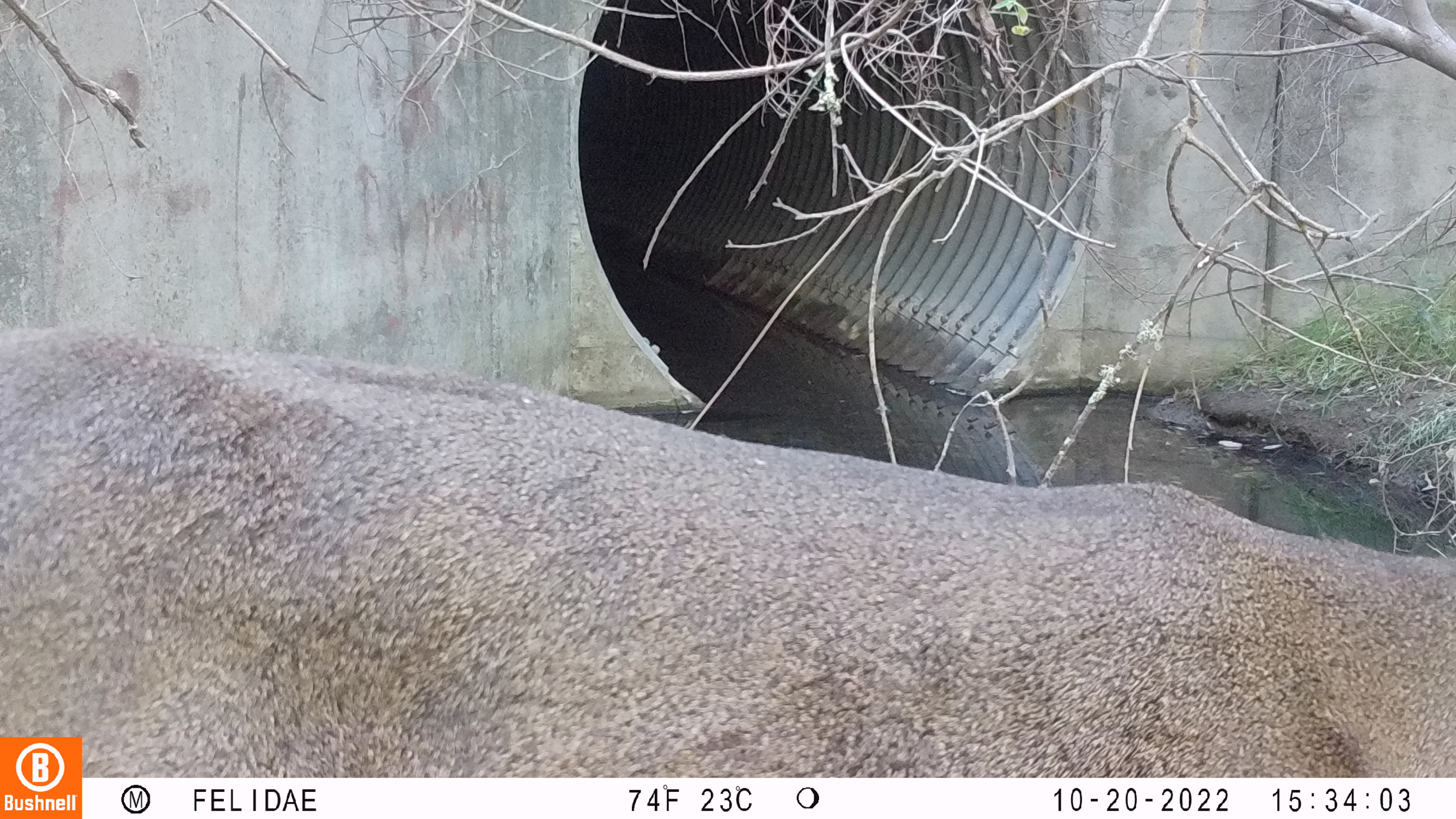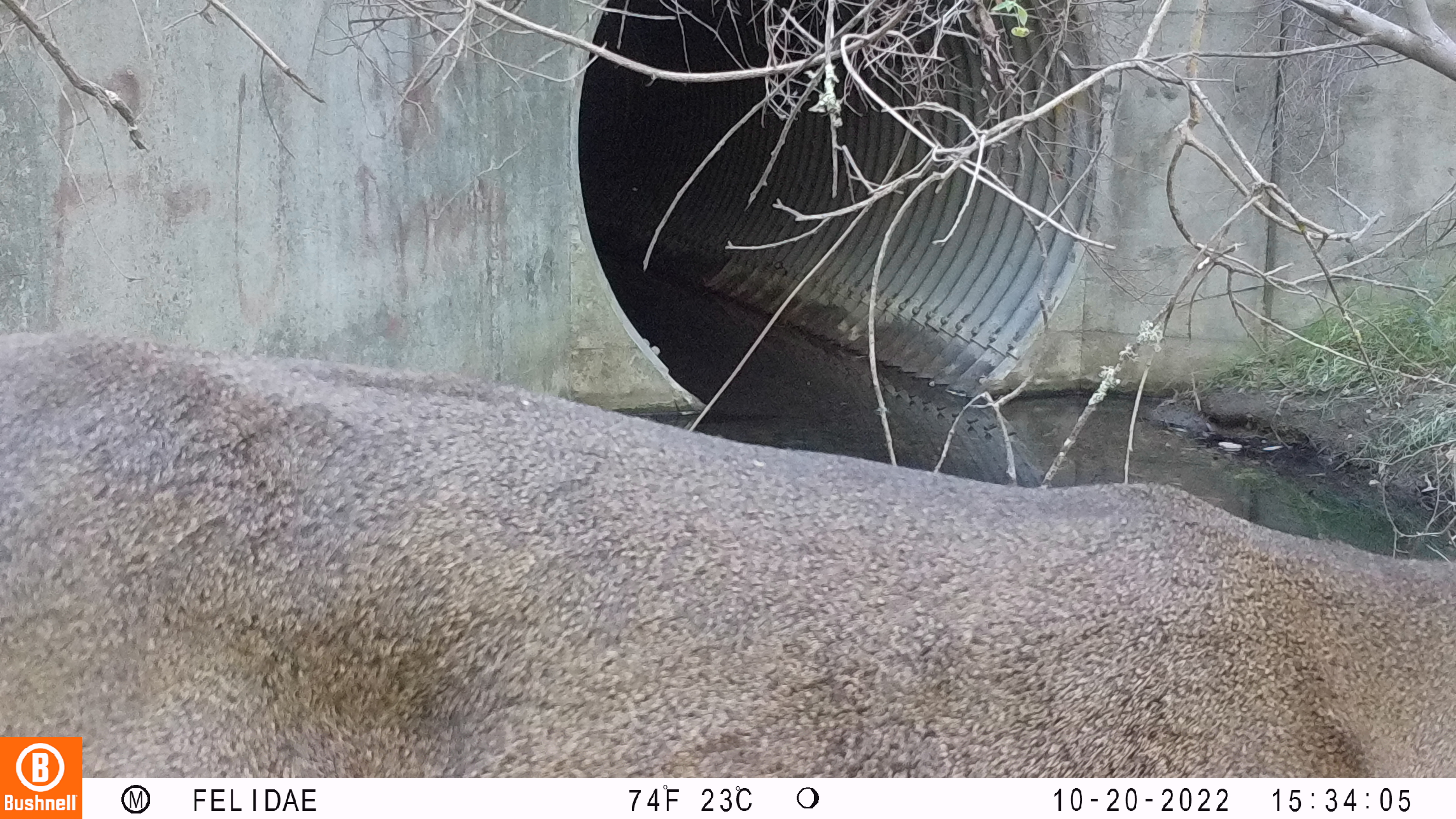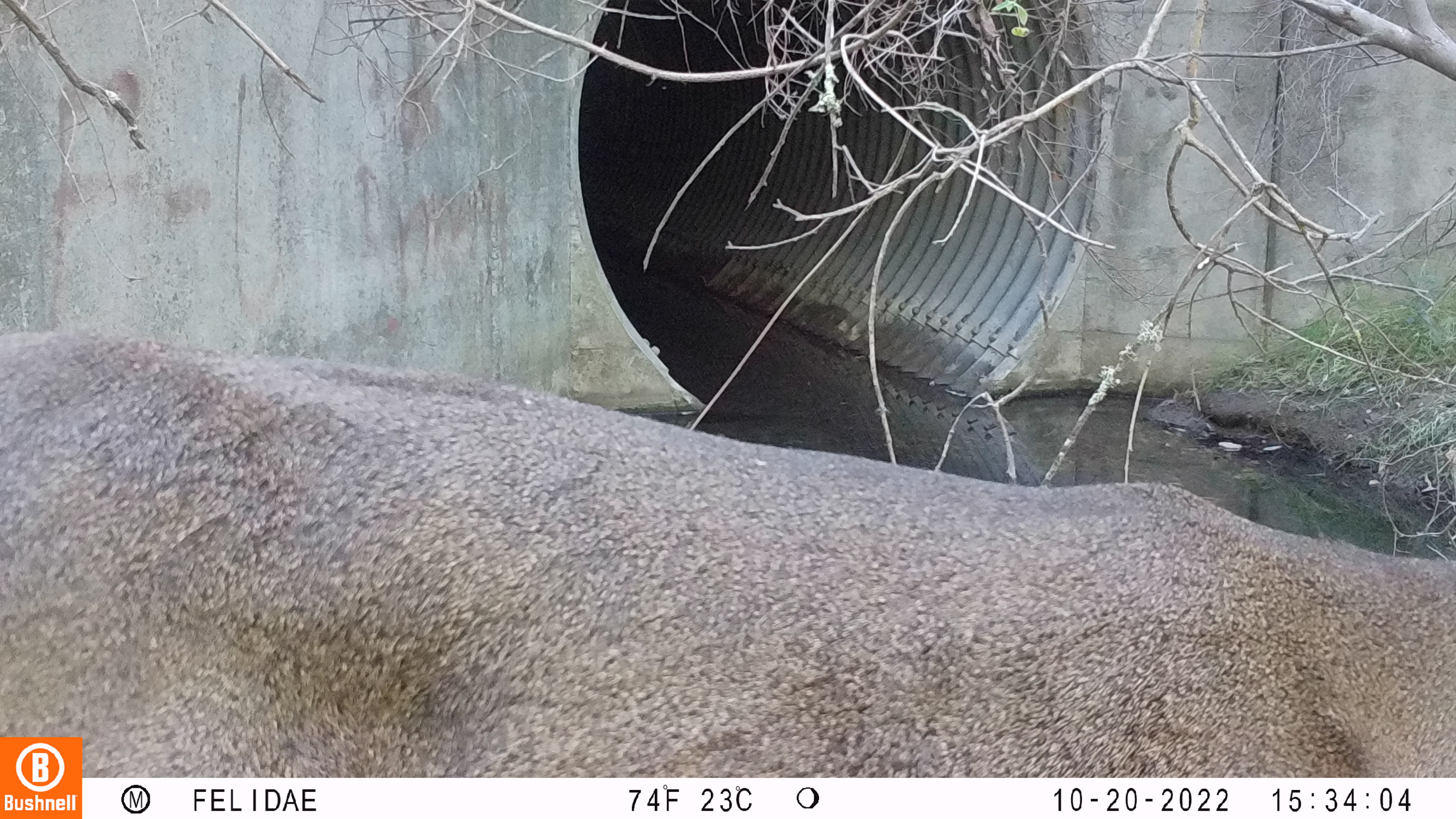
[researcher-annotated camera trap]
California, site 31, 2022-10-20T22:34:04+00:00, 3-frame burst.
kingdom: Animalia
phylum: Chordata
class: Mammalia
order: Artiodactyla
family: Cervidae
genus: Odocoileus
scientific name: Odocoileus hemionus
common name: mule deer